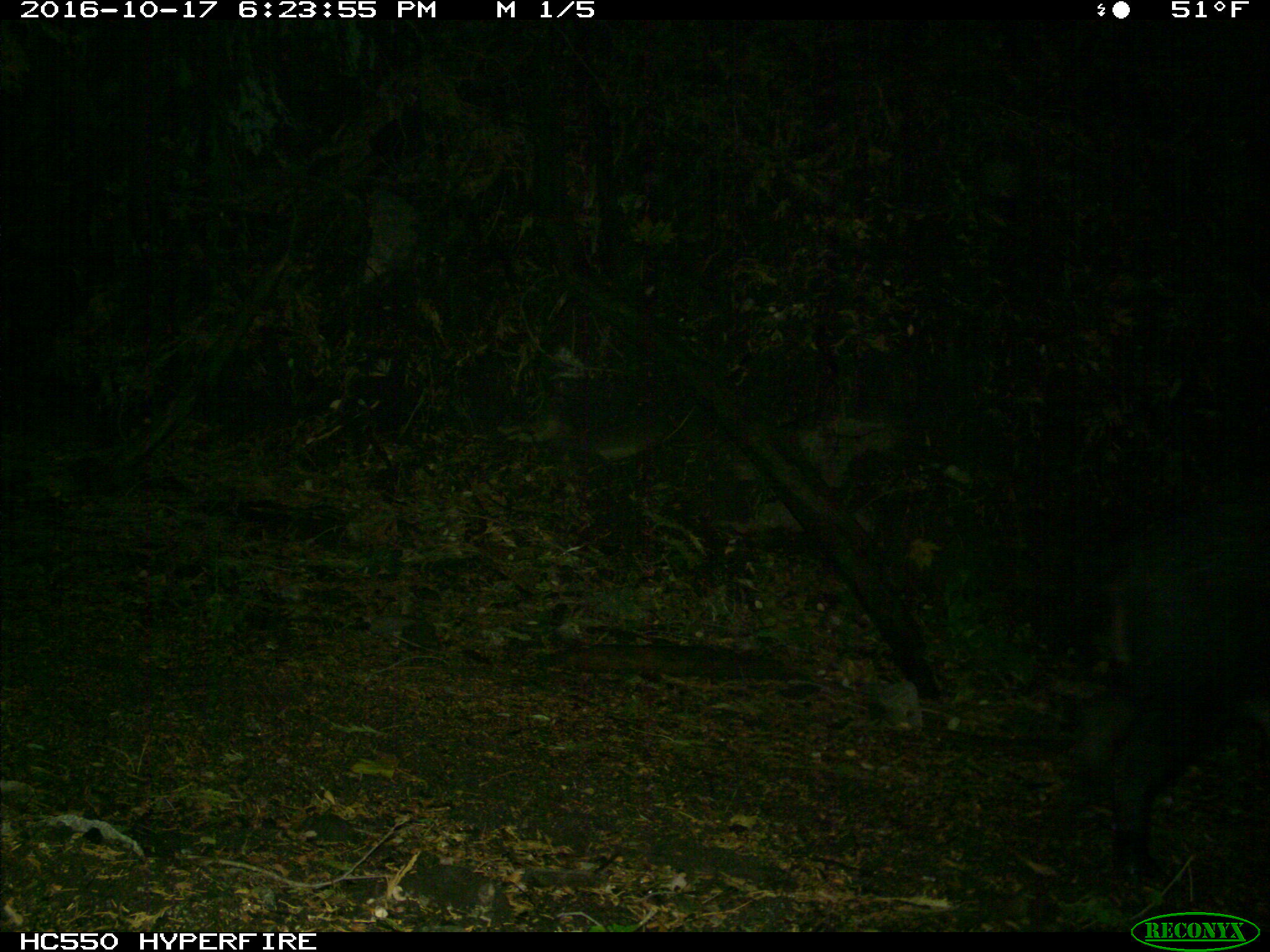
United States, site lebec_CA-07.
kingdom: Animalia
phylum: Chordata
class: Mammalia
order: Artiodactyla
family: Suidae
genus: Sus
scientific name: Sus scrofa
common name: wild boar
Sus scrofa (wild boar).